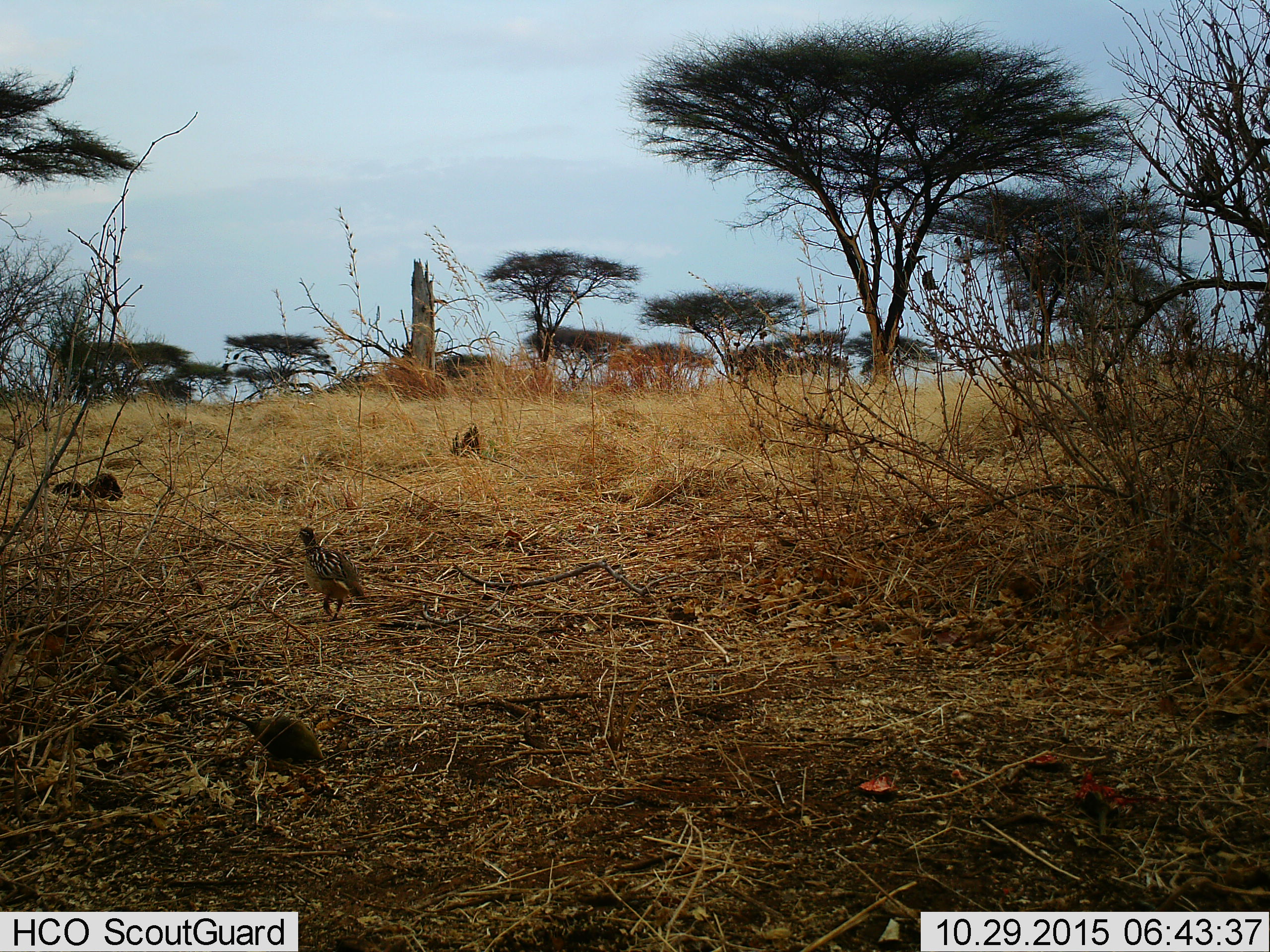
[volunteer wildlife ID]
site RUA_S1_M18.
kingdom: Animalia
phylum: Chordata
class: Aves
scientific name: Aves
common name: bird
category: birdother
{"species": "birdother (bird) (Aves)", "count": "1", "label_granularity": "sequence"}